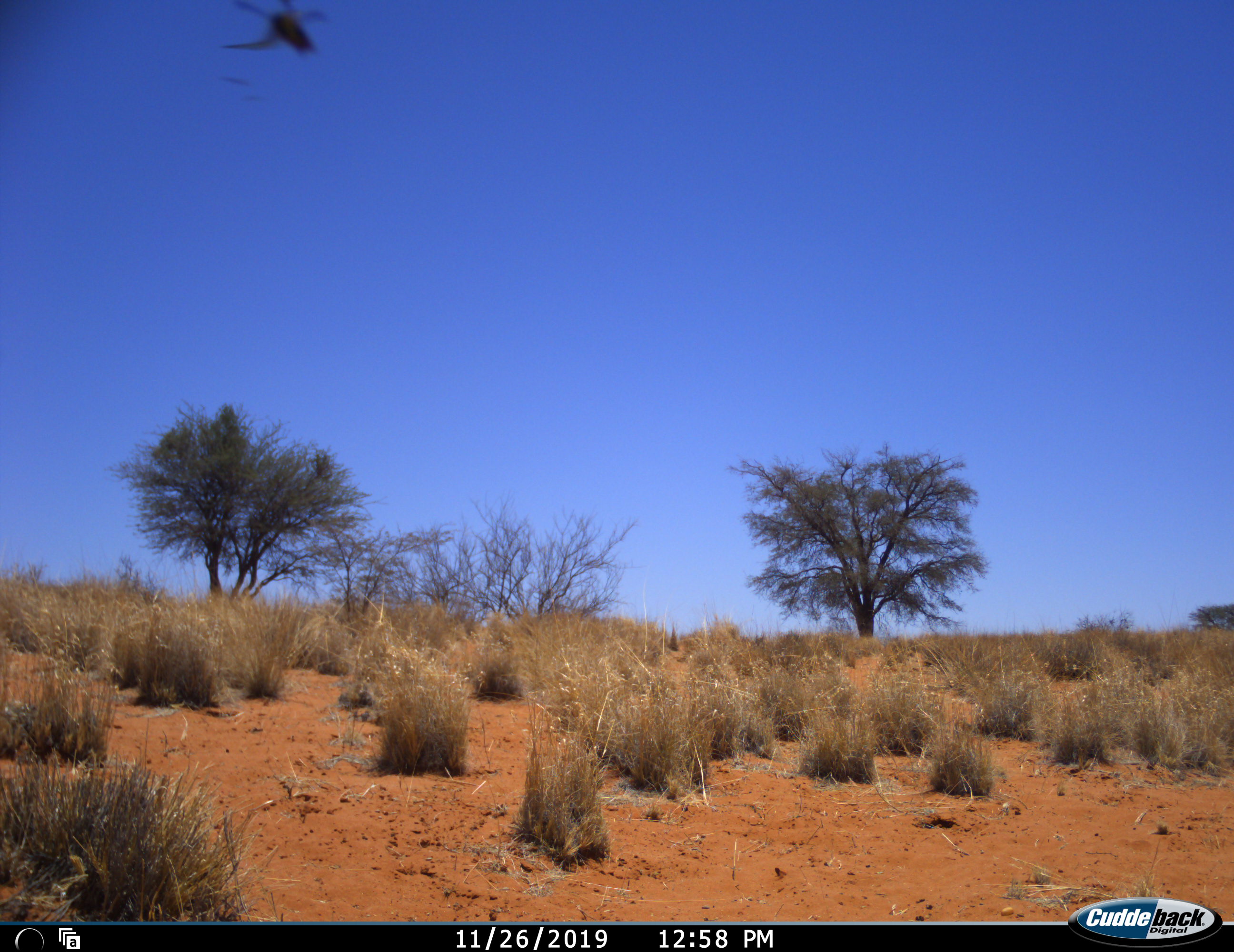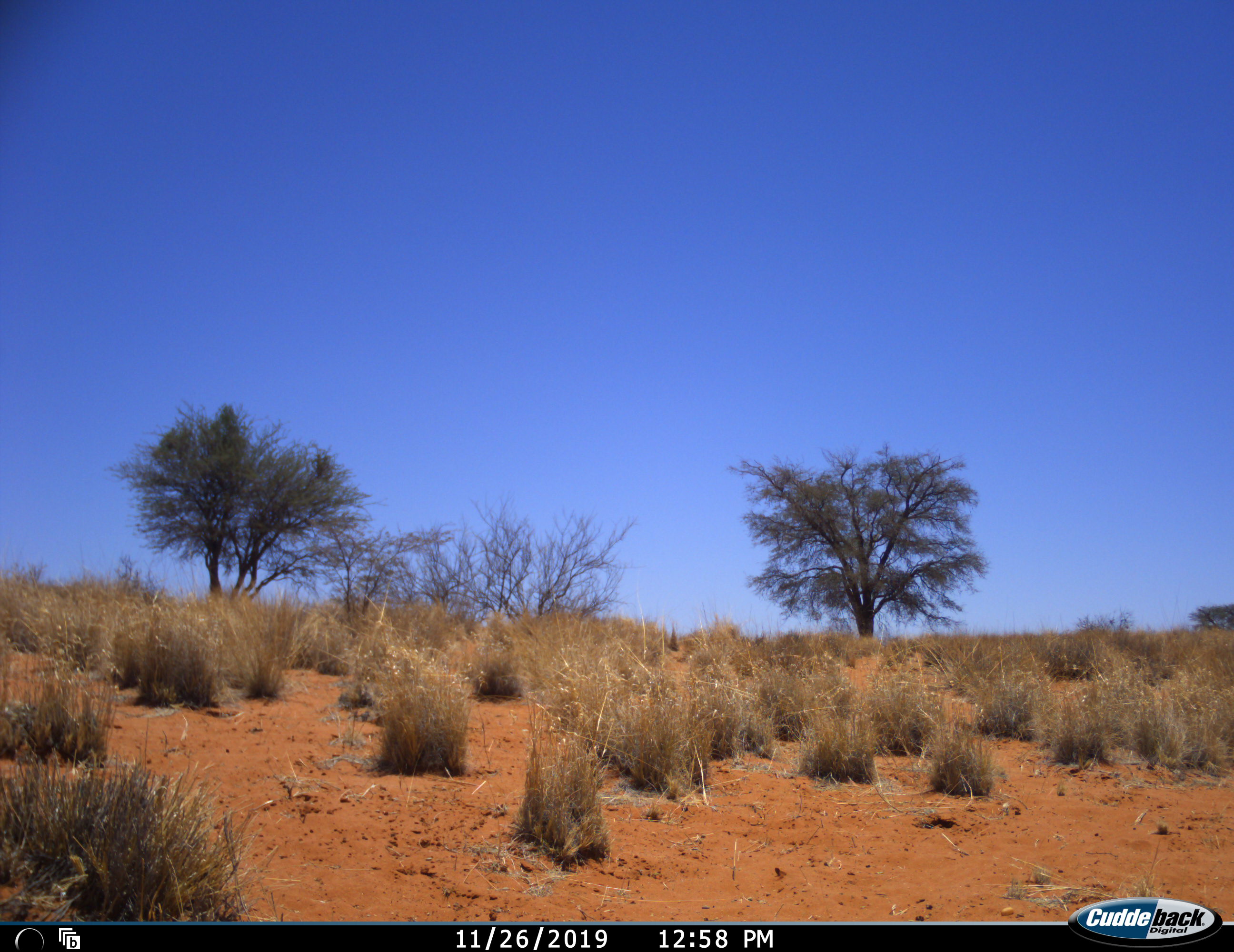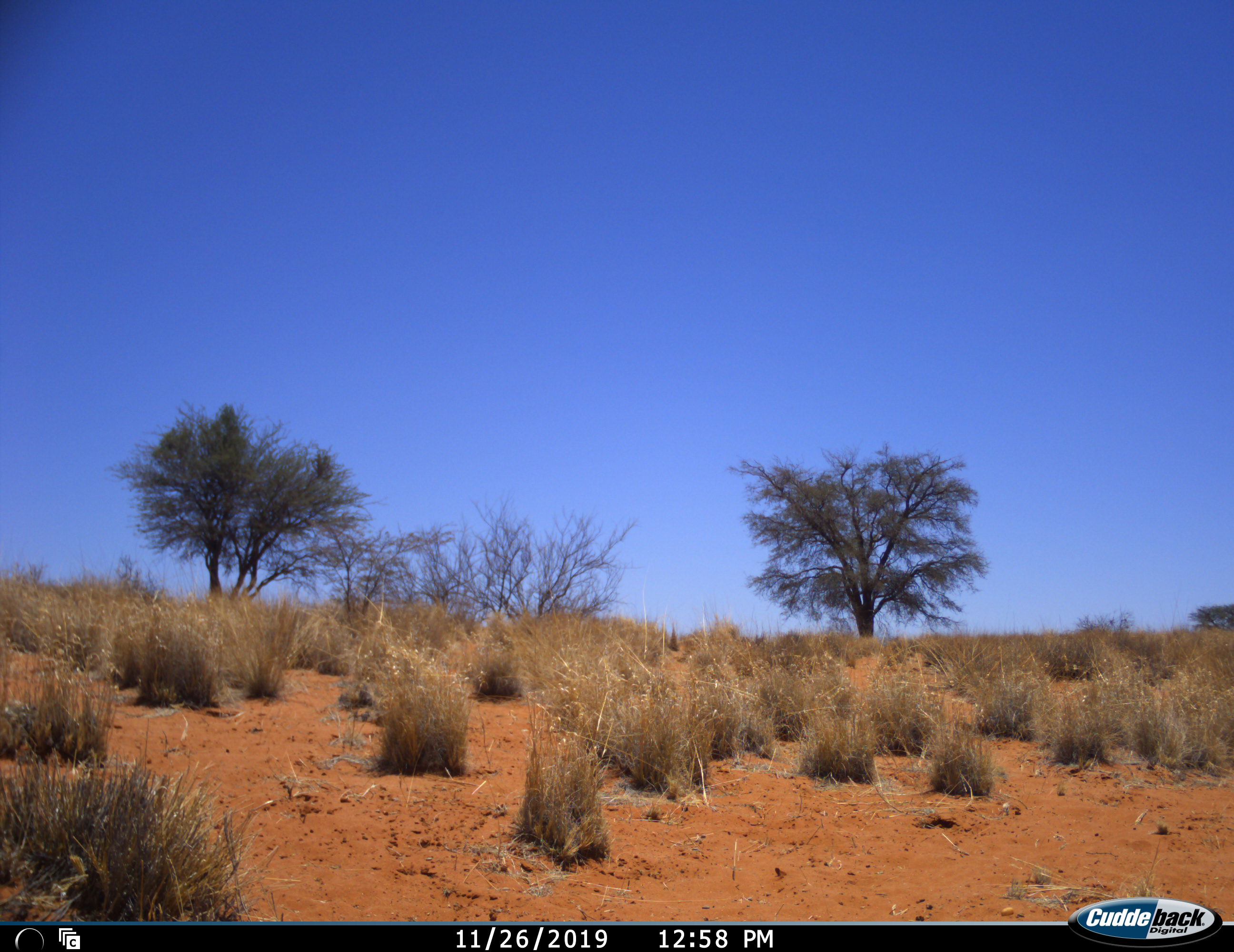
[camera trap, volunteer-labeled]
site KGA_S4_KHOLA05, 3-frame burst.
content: unidentified animal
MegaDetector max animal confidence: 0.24